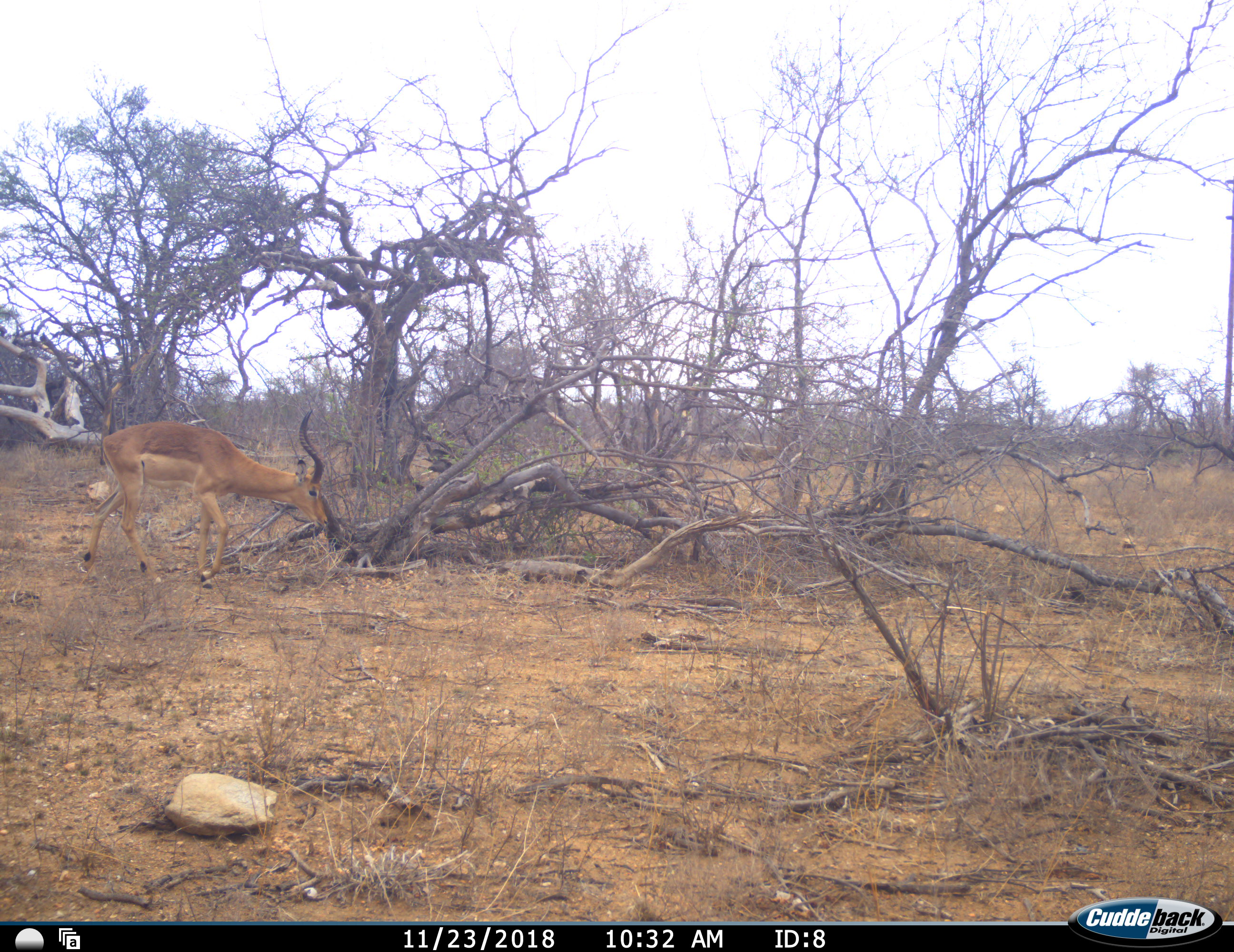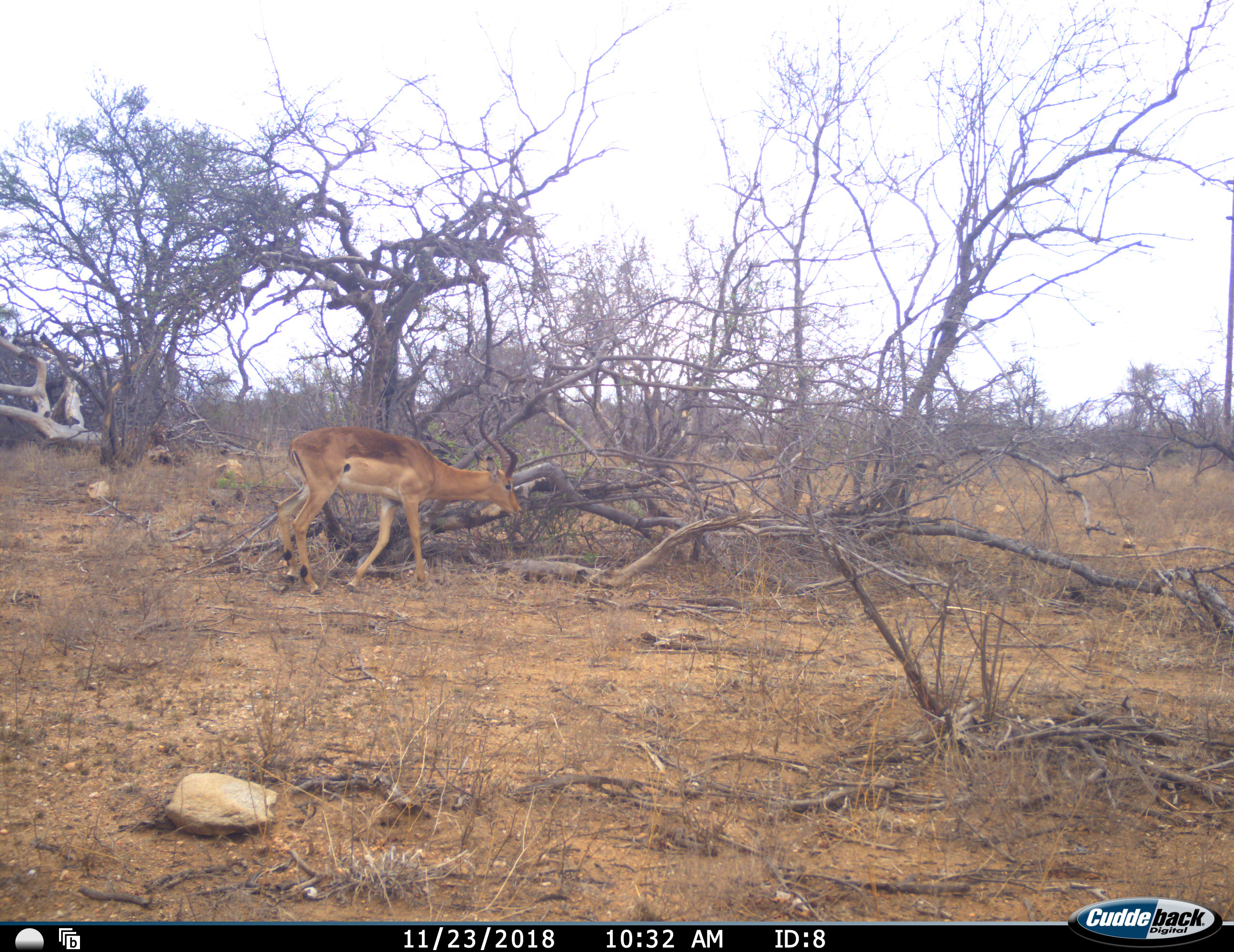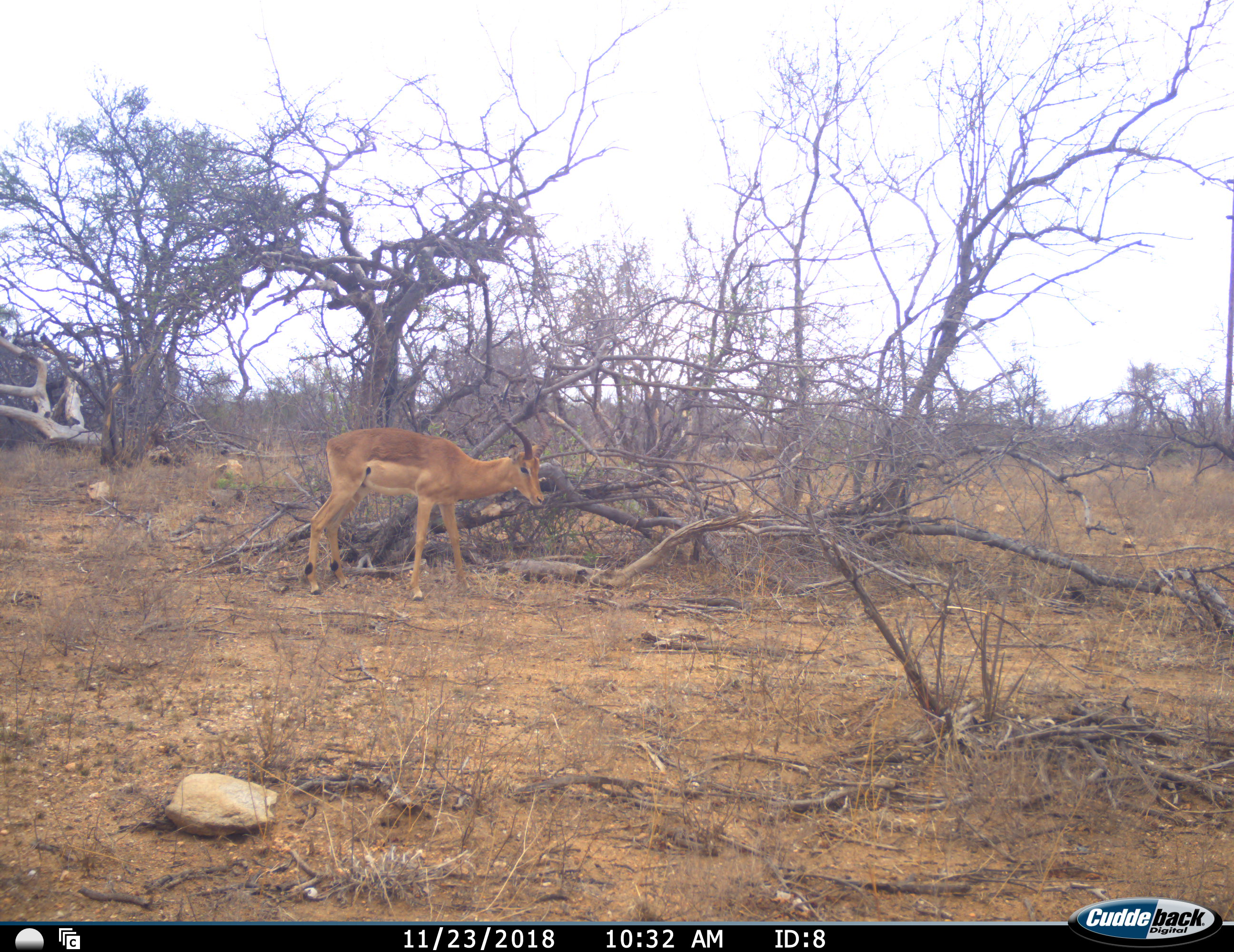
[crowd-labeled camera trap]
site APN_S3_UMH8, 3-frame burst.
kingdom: Animalia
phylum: Chordata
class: Mammalia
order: Artiodactyla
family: Bovidae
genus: Aepyceros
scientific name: Aepyceros melampus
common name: impala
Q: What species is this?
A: Impala (Aepyceros melampus).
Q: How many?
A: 1.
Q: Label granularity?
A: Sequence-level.